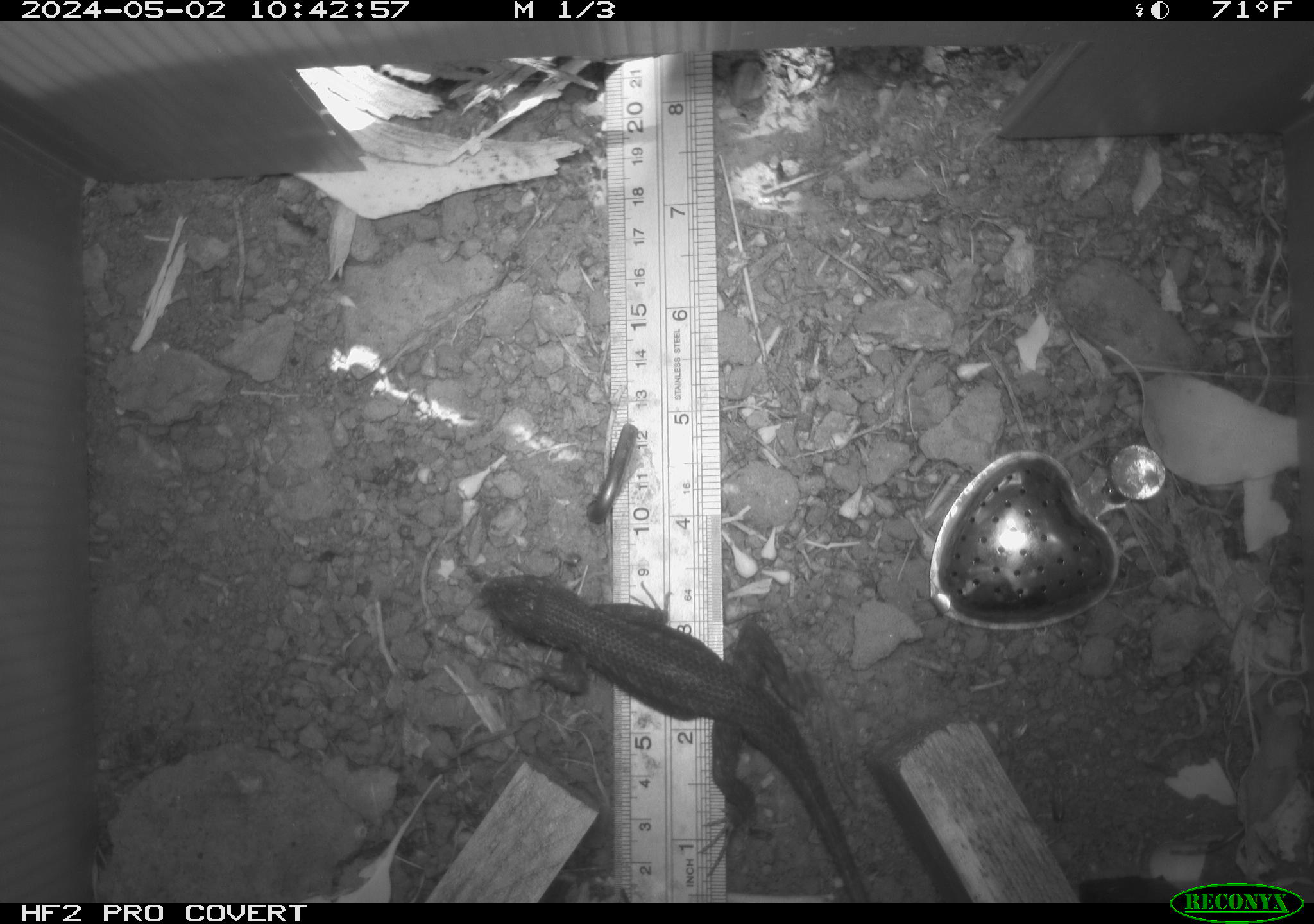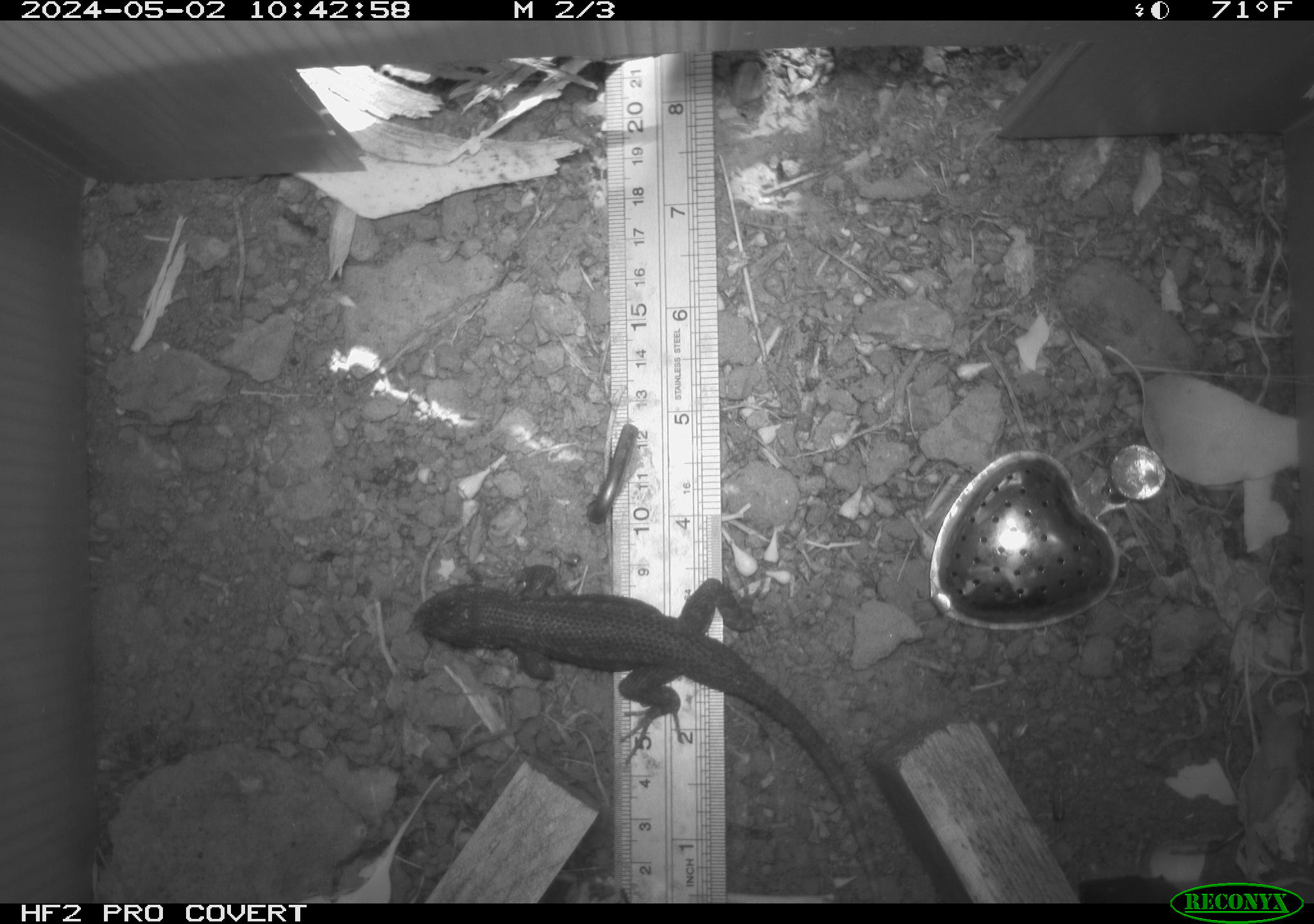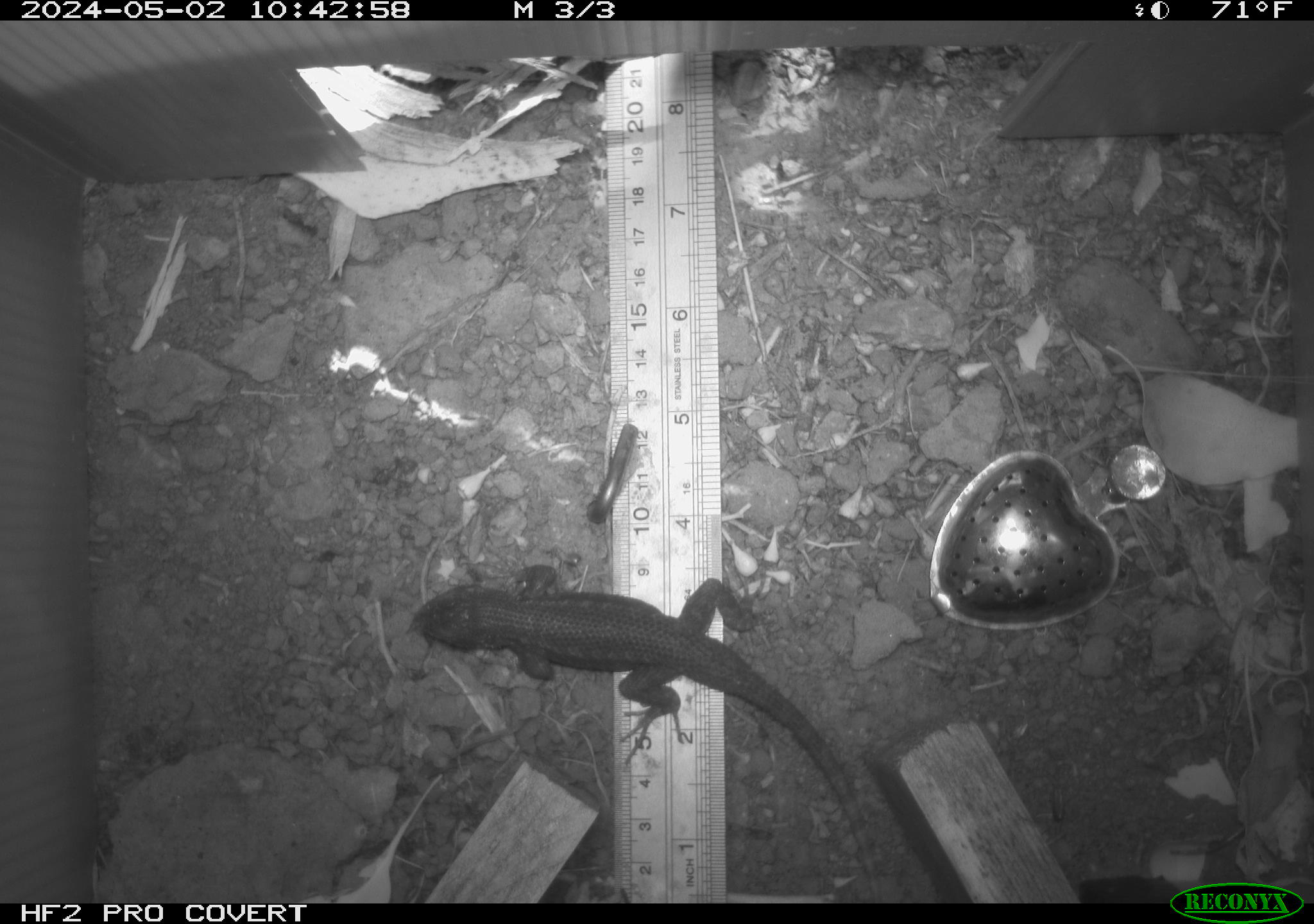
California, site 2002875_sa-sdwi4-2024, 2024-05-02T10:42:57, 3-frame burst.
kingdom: Animalia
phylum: Chordata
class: Reptilia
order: Squamata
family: Phrynosomatidae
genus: Sceloporus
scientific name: Sceloporus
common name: spiny lizards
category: sceloporus species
Sceloporus species (spiny lizards) (Sceloporus).